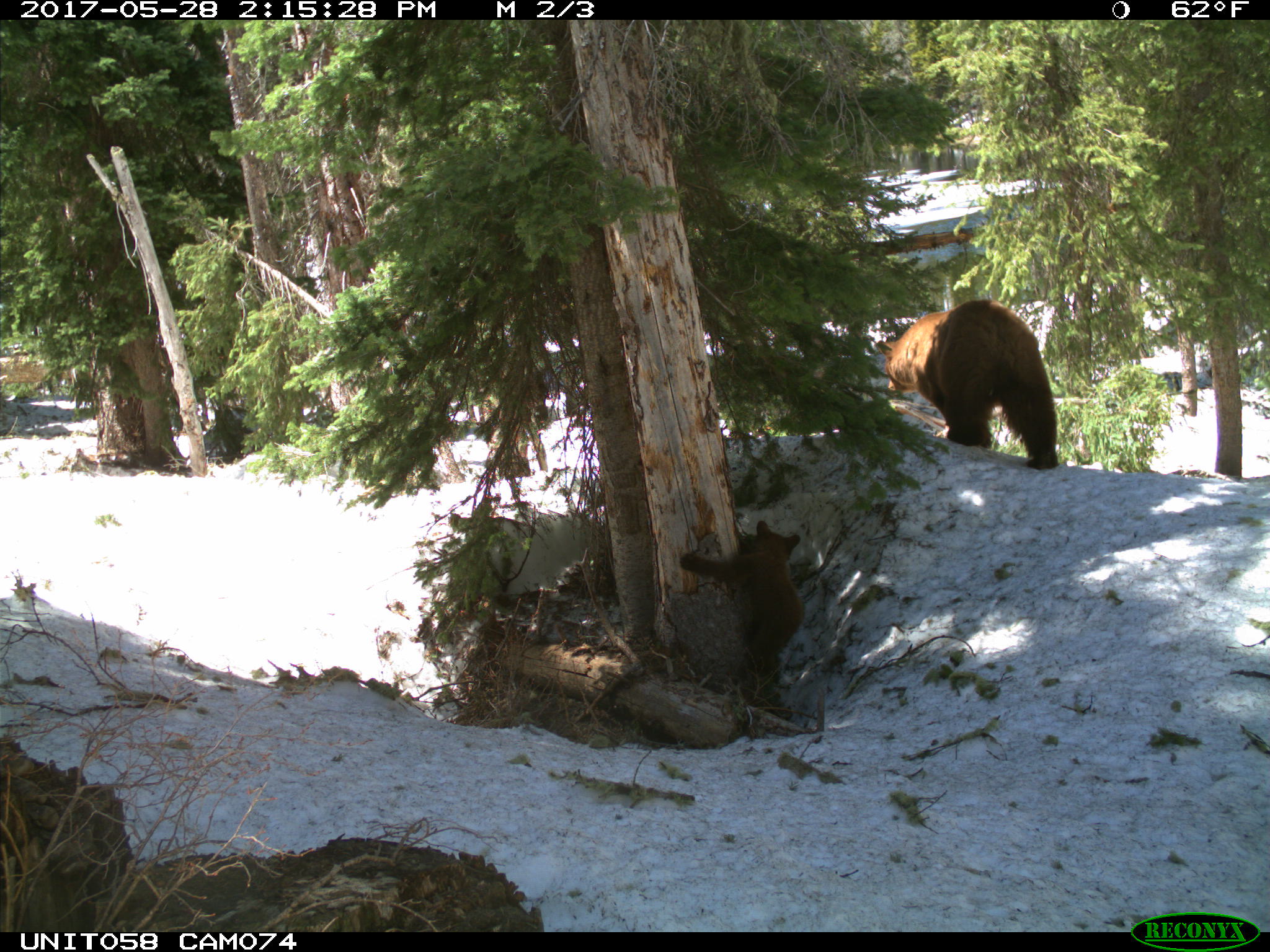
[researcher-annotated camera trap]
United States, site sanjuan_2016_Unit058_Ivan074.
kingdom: Animalia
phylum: Chordata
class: Mammalia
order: Carnivora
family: Ursidae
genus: Ursus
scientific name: Ursus americanus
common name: american black bear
Ursus americanus (american black bear).